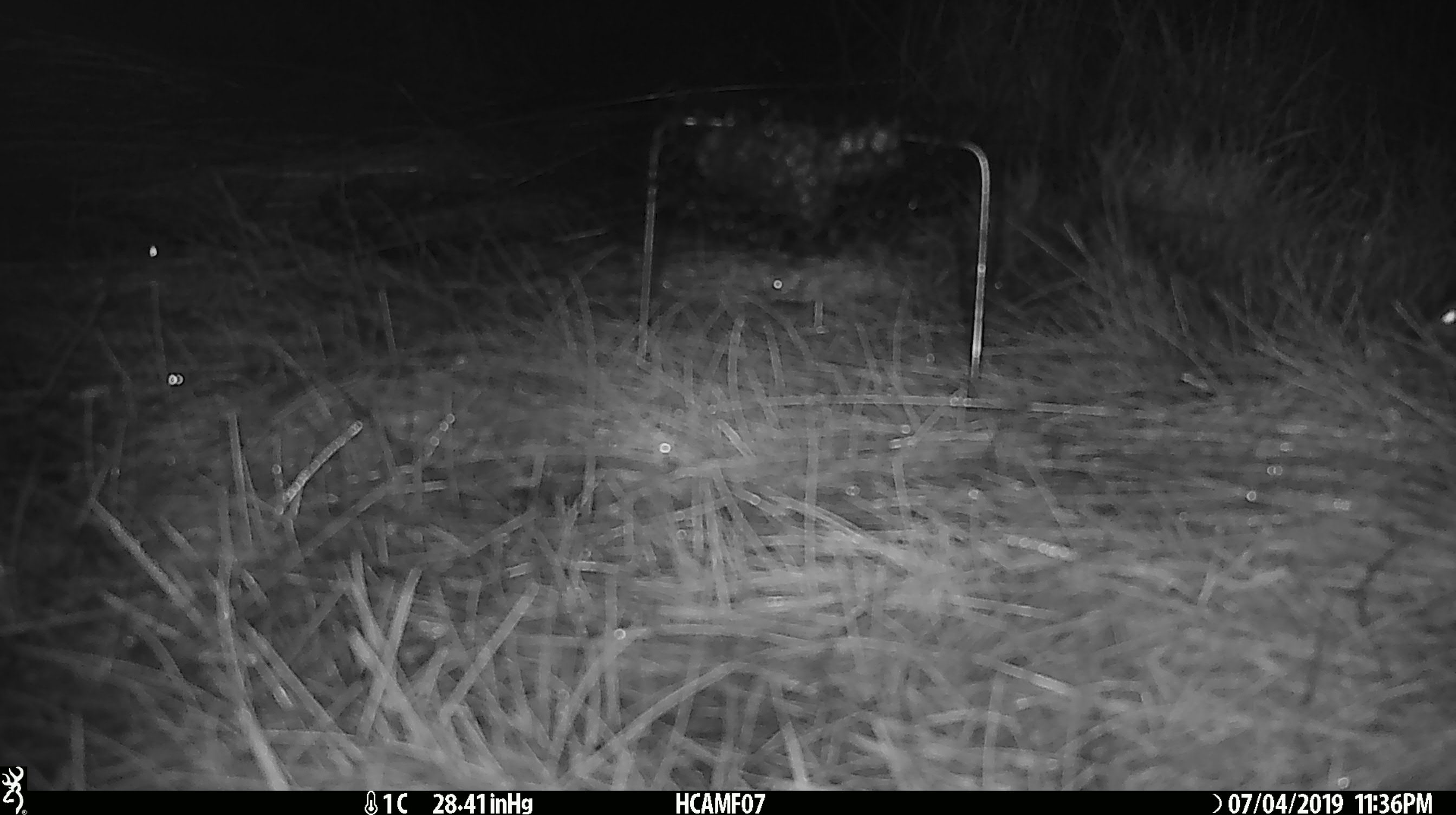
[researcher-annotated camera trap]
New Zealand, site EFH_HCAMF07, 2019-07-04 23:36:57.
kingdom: Animalia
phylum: Chordata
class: Mammalia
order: Rodentia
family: Muridae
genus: Mus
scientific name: Mus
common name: mouse